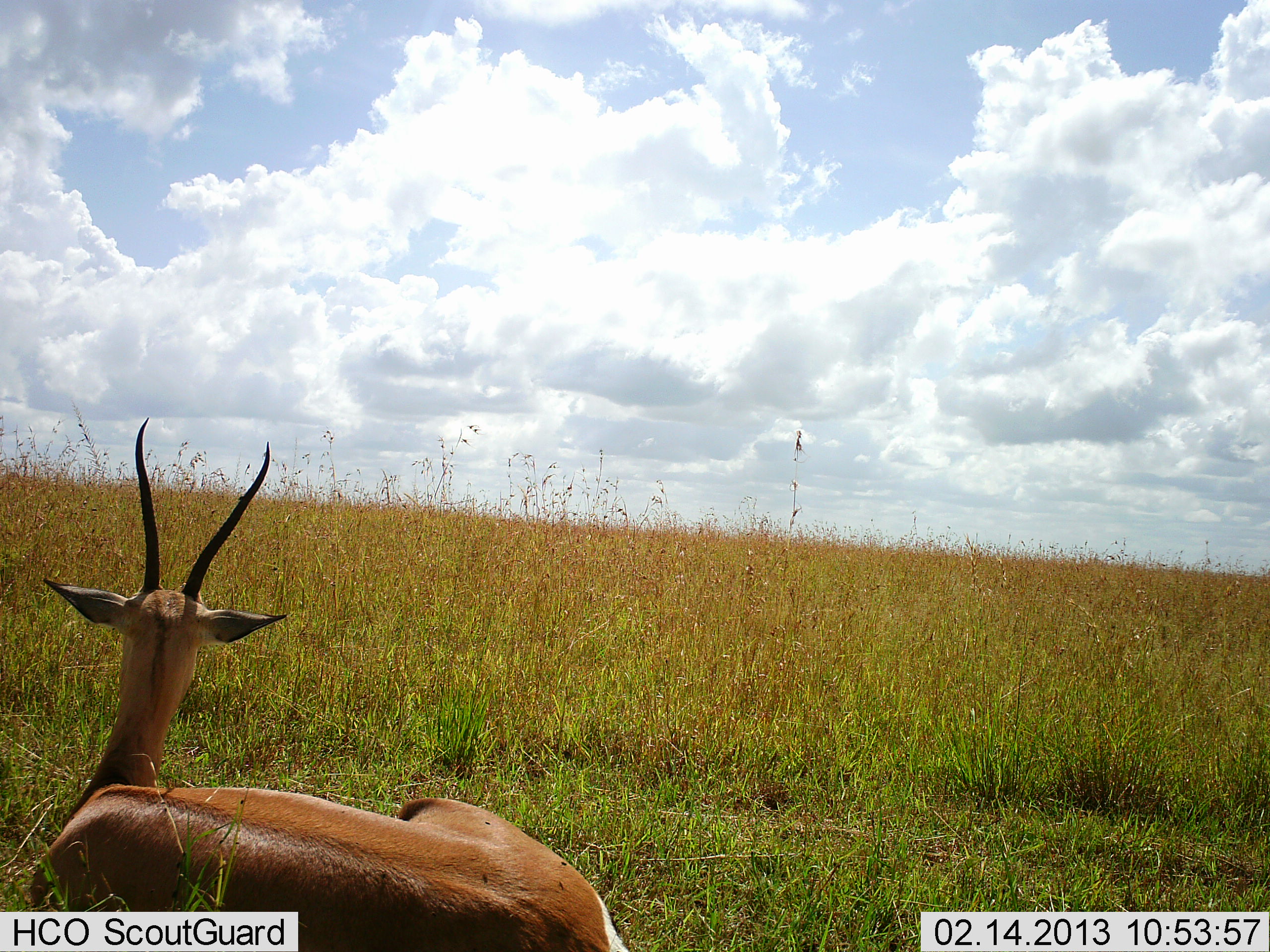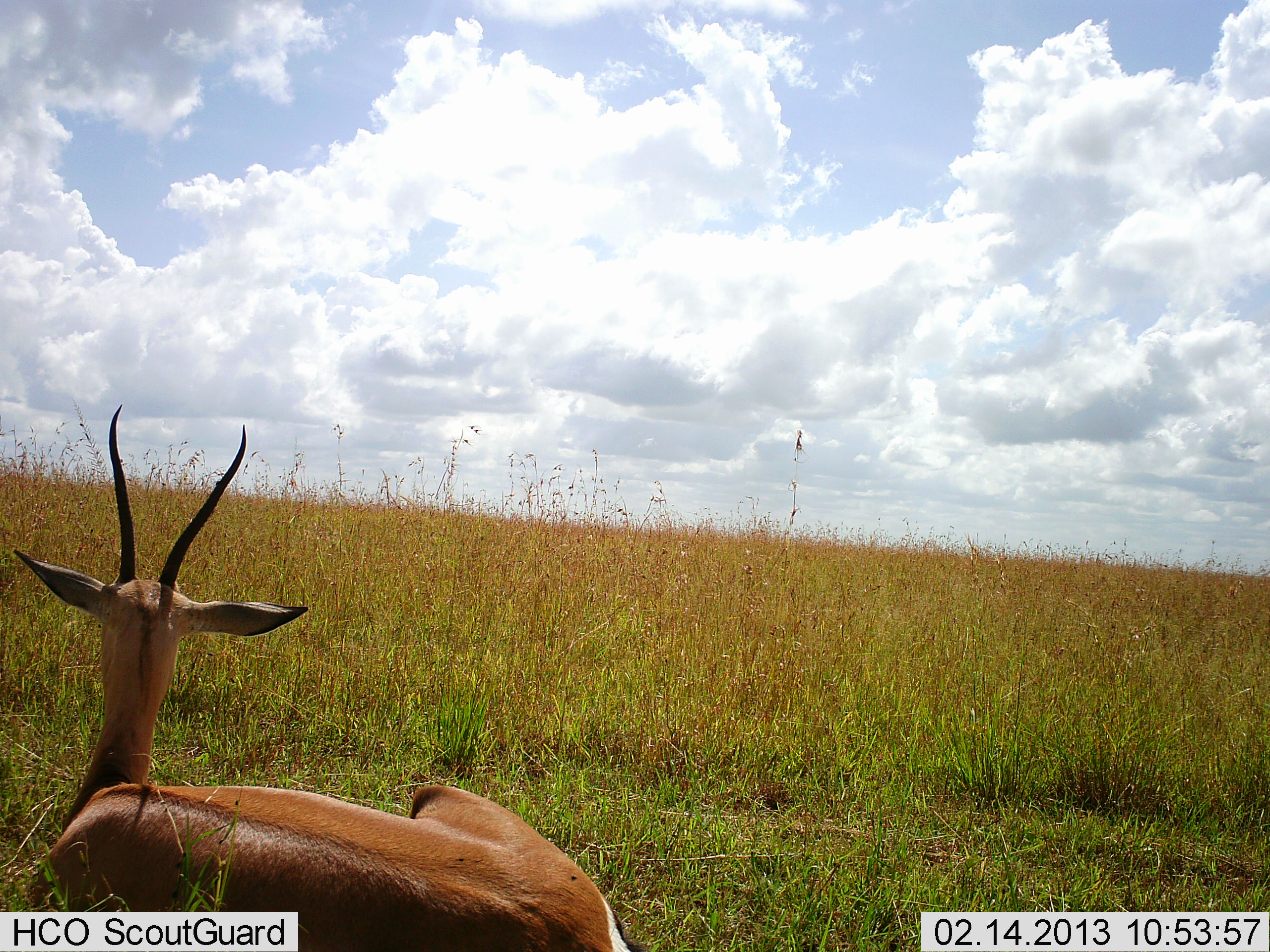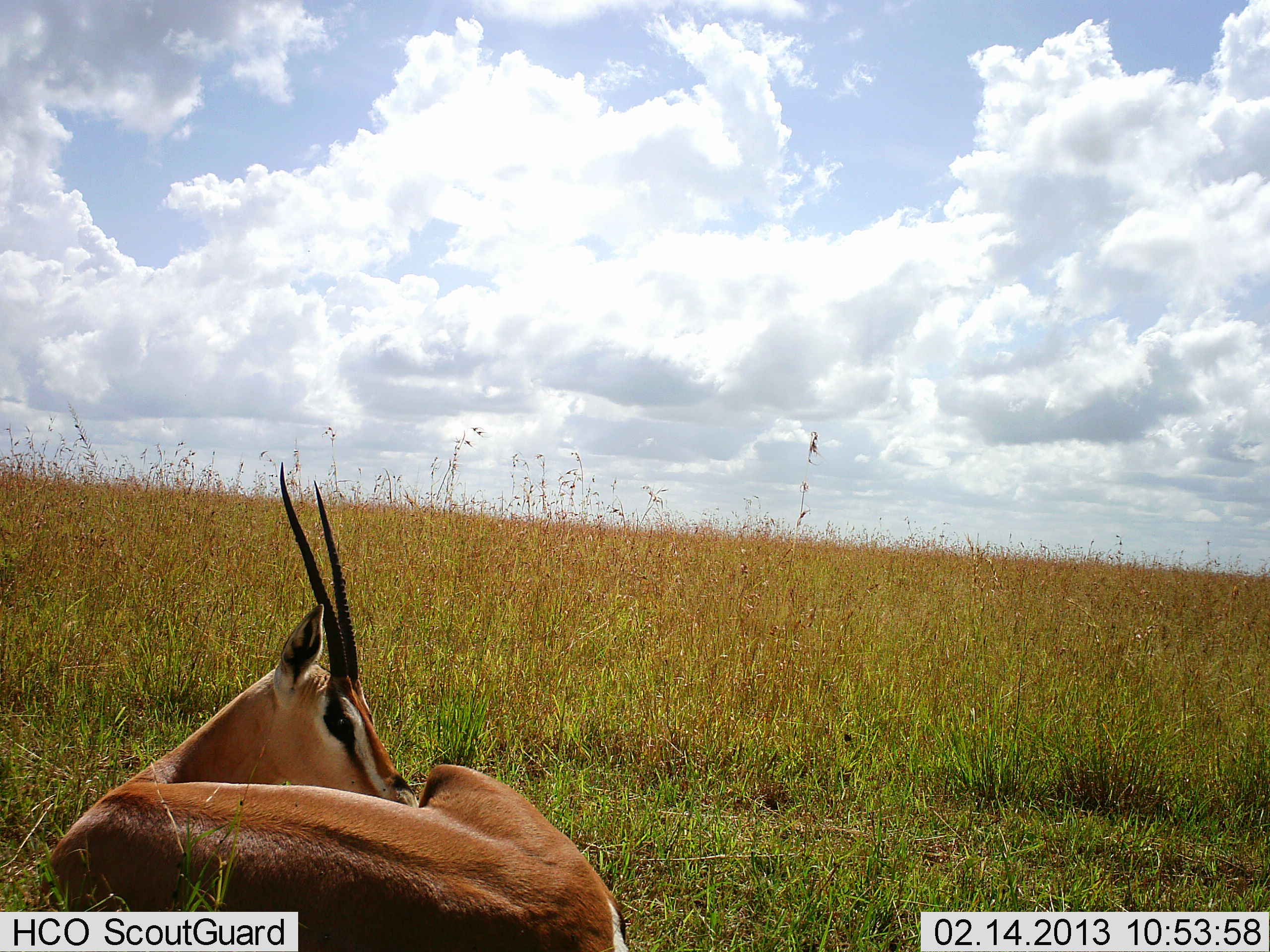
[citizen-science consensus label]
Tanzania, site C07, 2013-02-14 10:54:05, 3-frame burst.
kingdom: Animalia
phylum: Chordata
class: Mammalia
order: Artiodactyla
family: Bovidae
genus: Nanger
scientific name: Nanger granti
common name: grant's gazelle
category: gazellegrants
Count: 1.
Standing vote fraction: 4%.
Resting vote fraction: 96%.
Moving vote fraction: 0%.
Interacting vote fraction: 0%.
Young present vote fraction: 0%.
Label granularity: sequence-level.